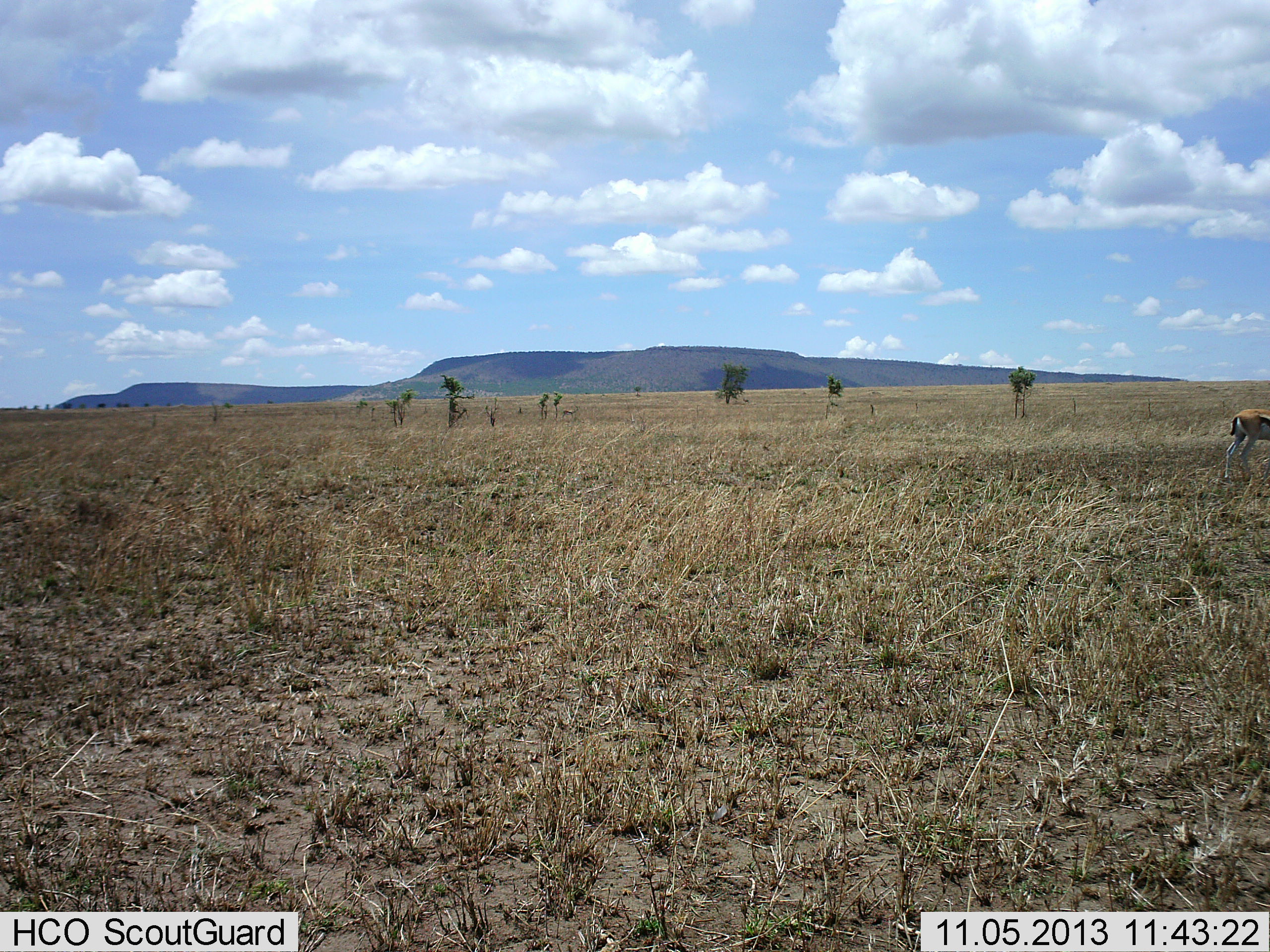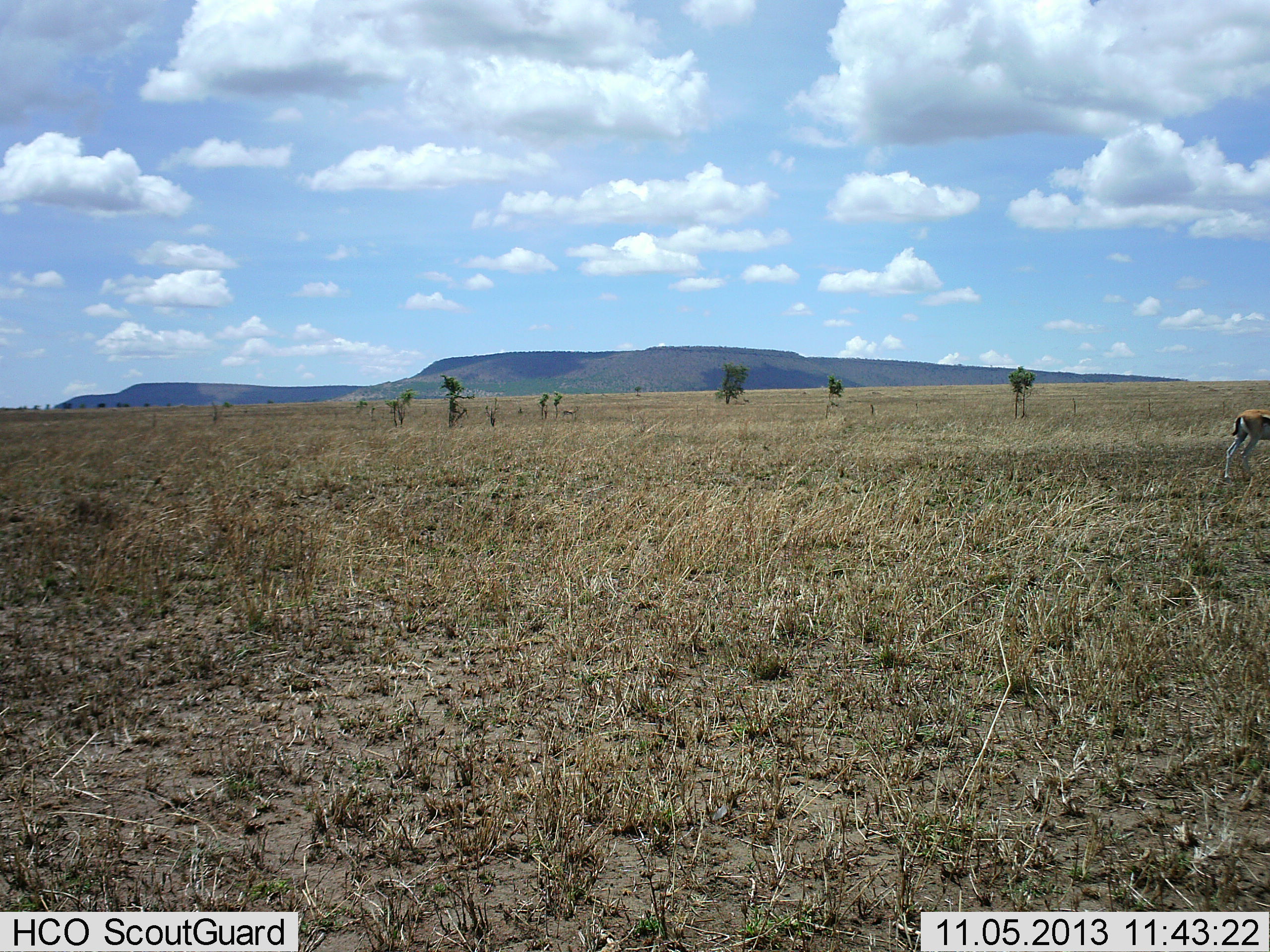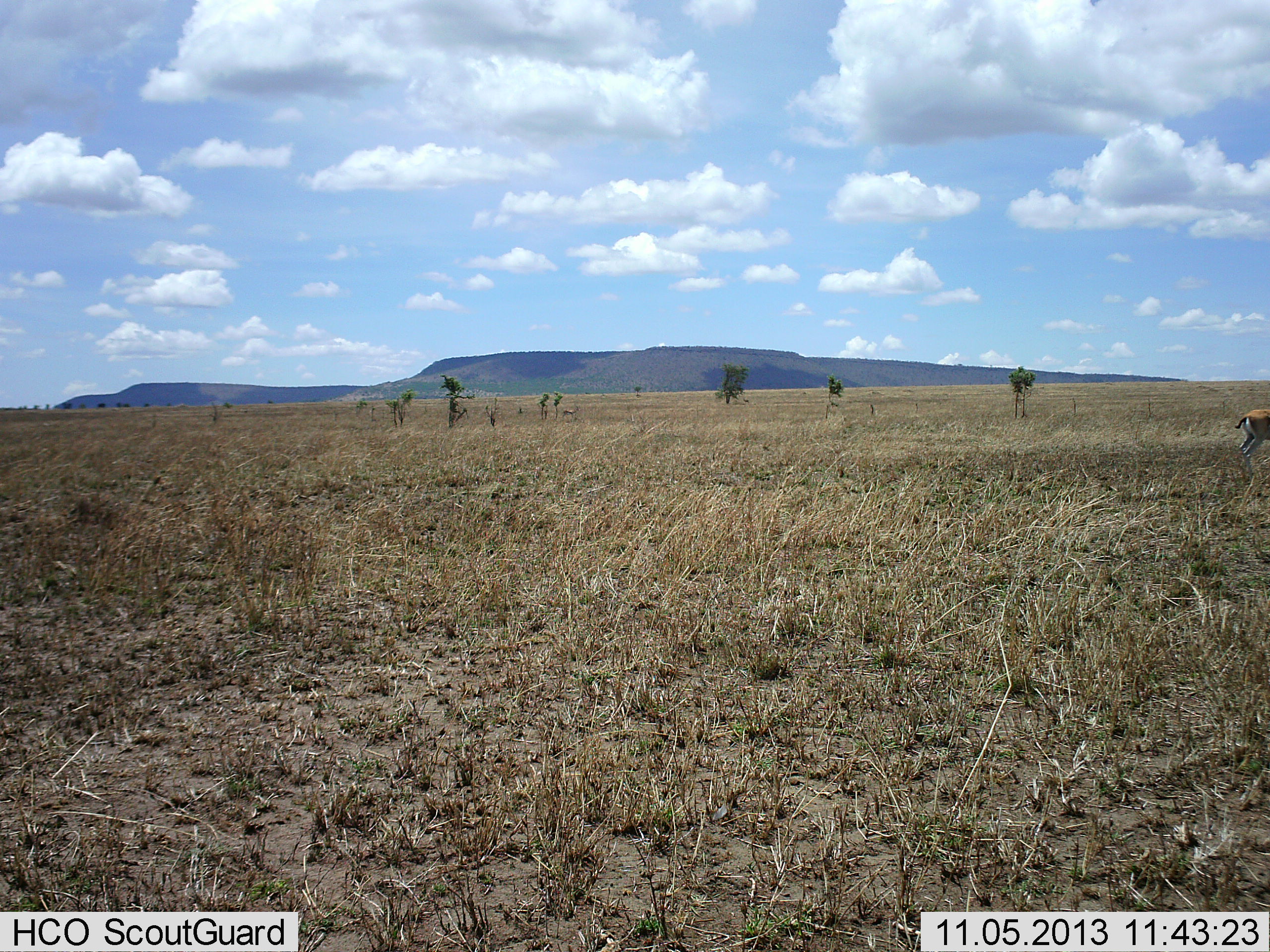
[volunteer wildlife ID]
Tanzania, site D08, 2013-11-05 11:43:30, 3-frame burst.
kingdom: Animalia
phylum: Chordata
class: Mammalia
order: Artiodactyla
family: Bovidae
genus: Eudorcas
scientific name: Eudorcas thomsonii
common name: thomson's gazelle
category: gazellethomsons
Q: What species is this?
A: Gazellethomsons (thomson's gazelle) (Eudorcas thomsonii).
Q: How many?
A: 1.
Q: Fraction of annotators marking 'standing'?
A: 75%.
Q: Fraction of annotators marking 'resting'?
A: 0%.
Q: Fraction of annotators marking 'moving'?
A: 18%.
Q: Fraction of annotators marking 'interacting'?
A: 0%.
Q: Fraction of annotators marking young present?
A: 0%.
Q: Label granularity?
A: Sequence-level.